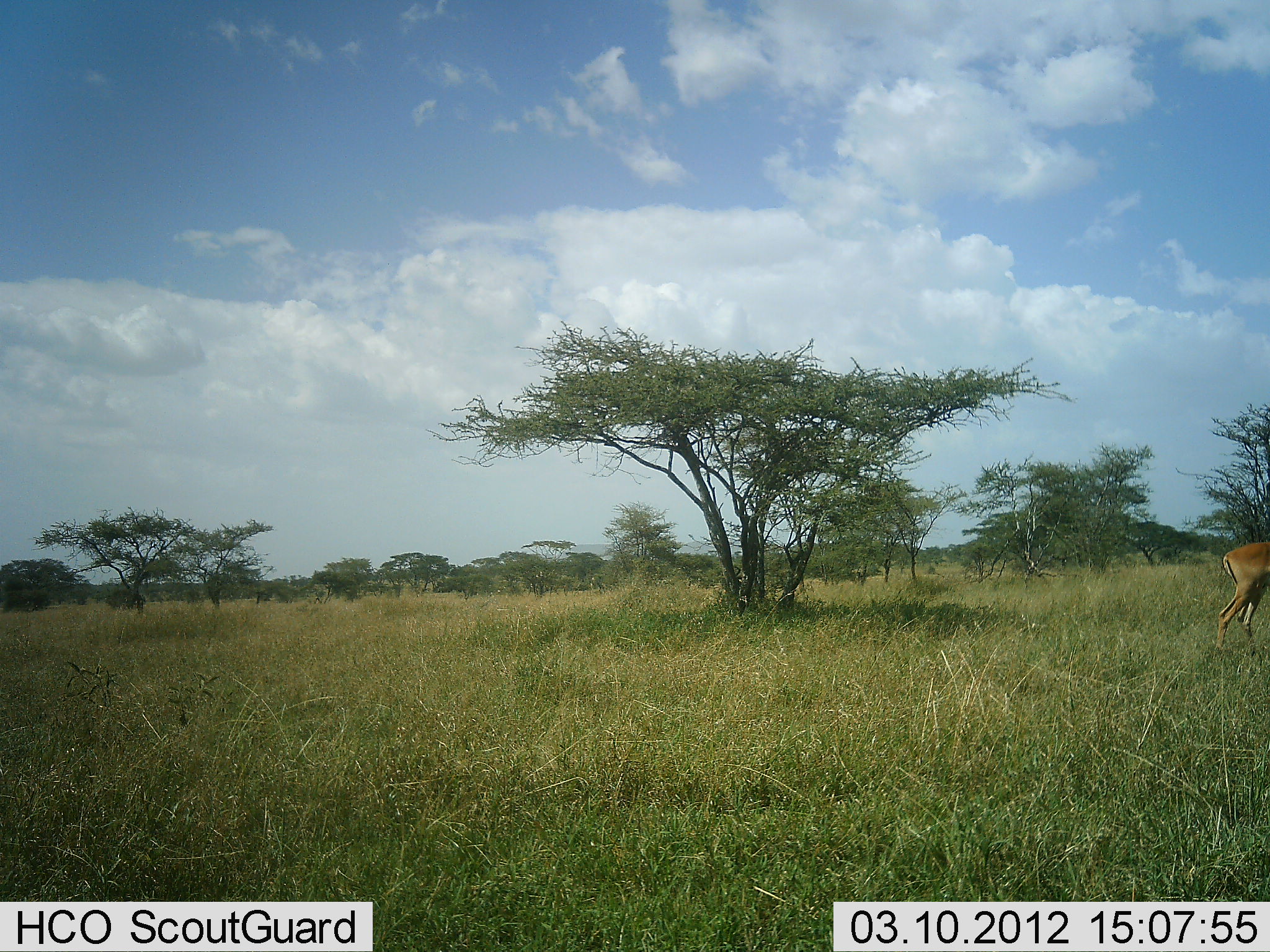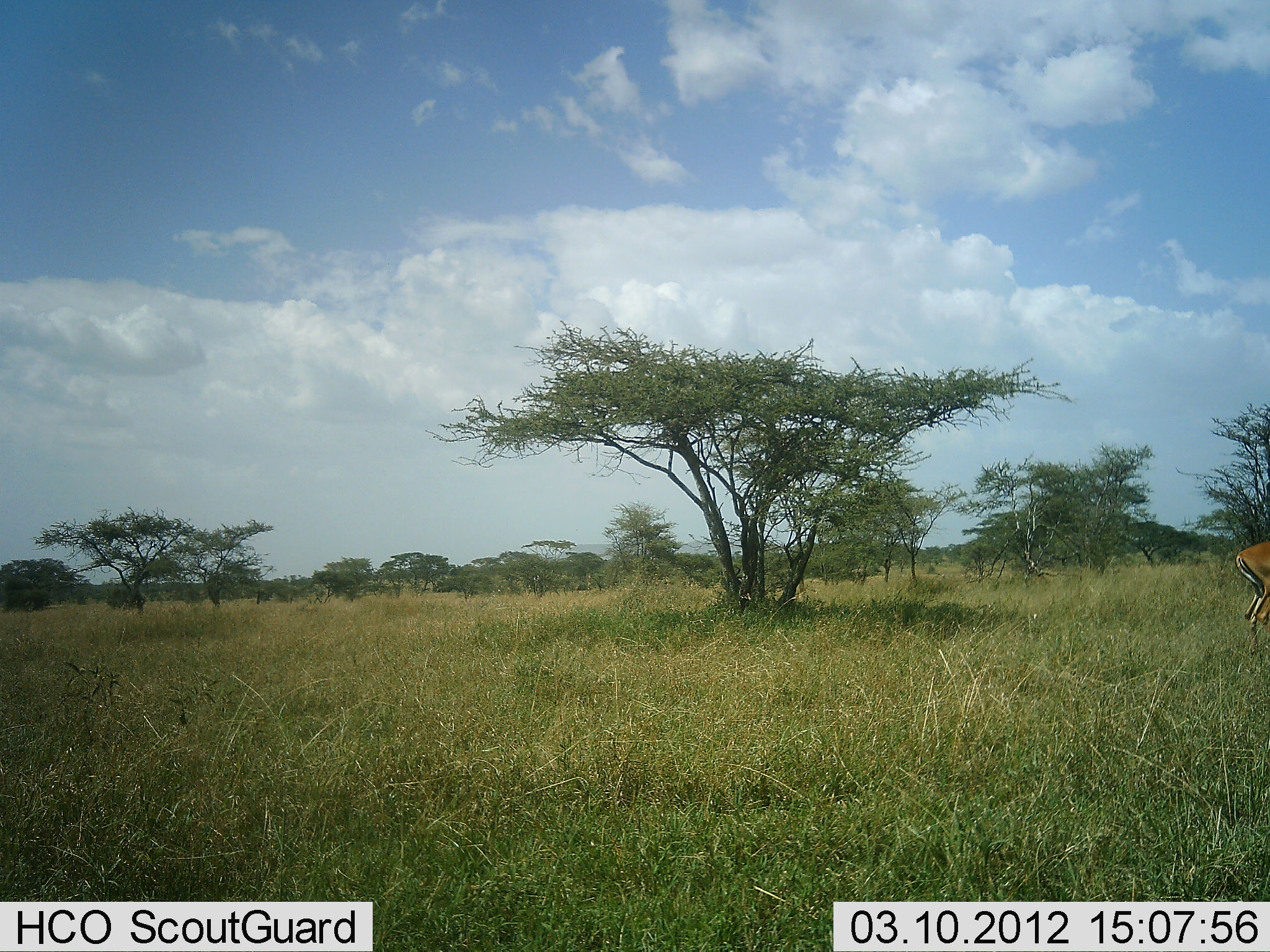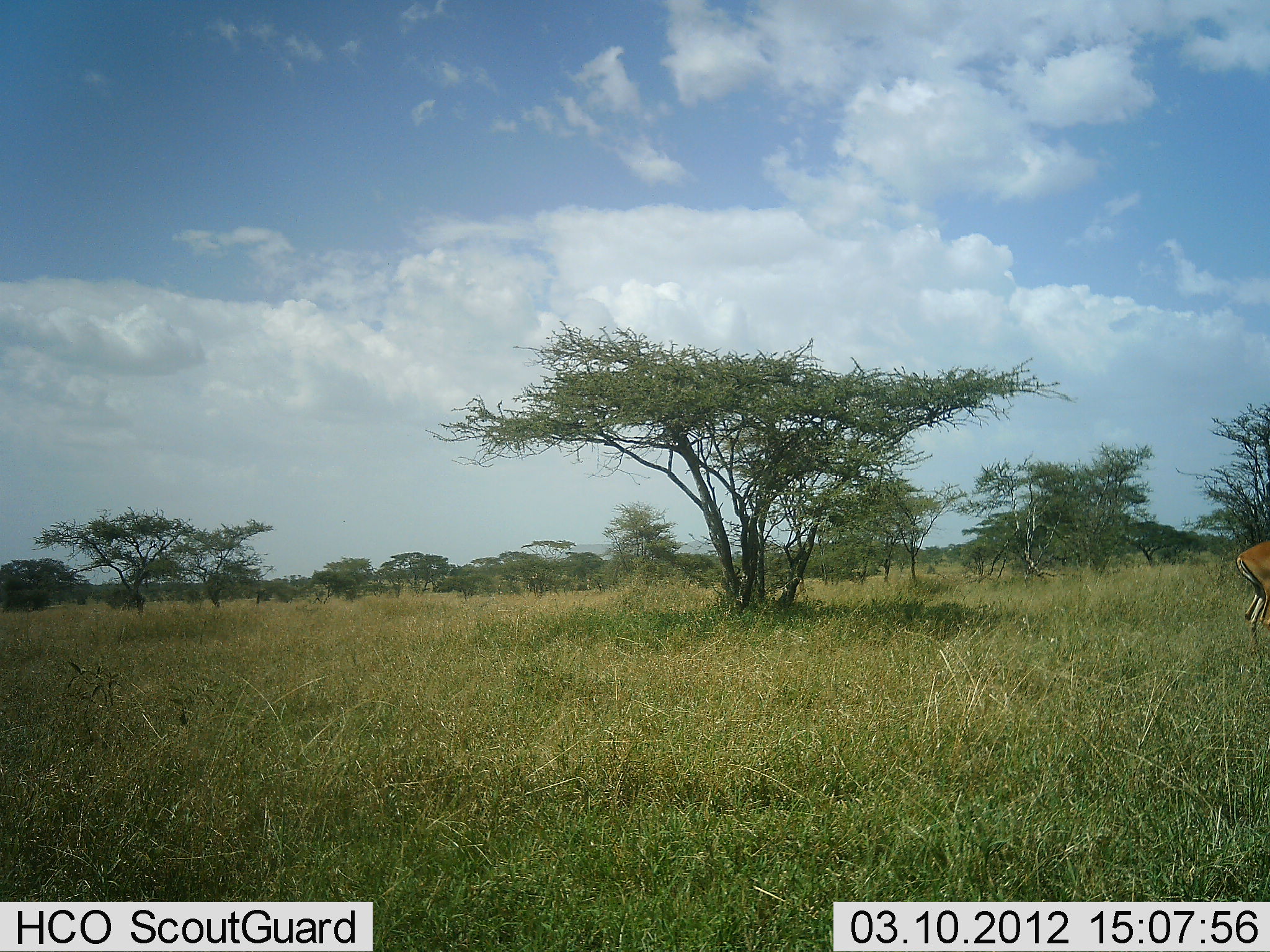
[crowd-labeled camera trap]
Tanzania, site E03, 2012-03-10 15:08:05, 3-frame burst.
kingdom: Animalia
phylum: Chordata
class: Mammalia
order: Artiodactyla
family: Bovidae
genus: Aepyceros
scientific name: Aepyceros melampus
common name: impala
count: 1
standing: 62%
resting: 0%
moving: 38%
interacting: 0%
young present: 0%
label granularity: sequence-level